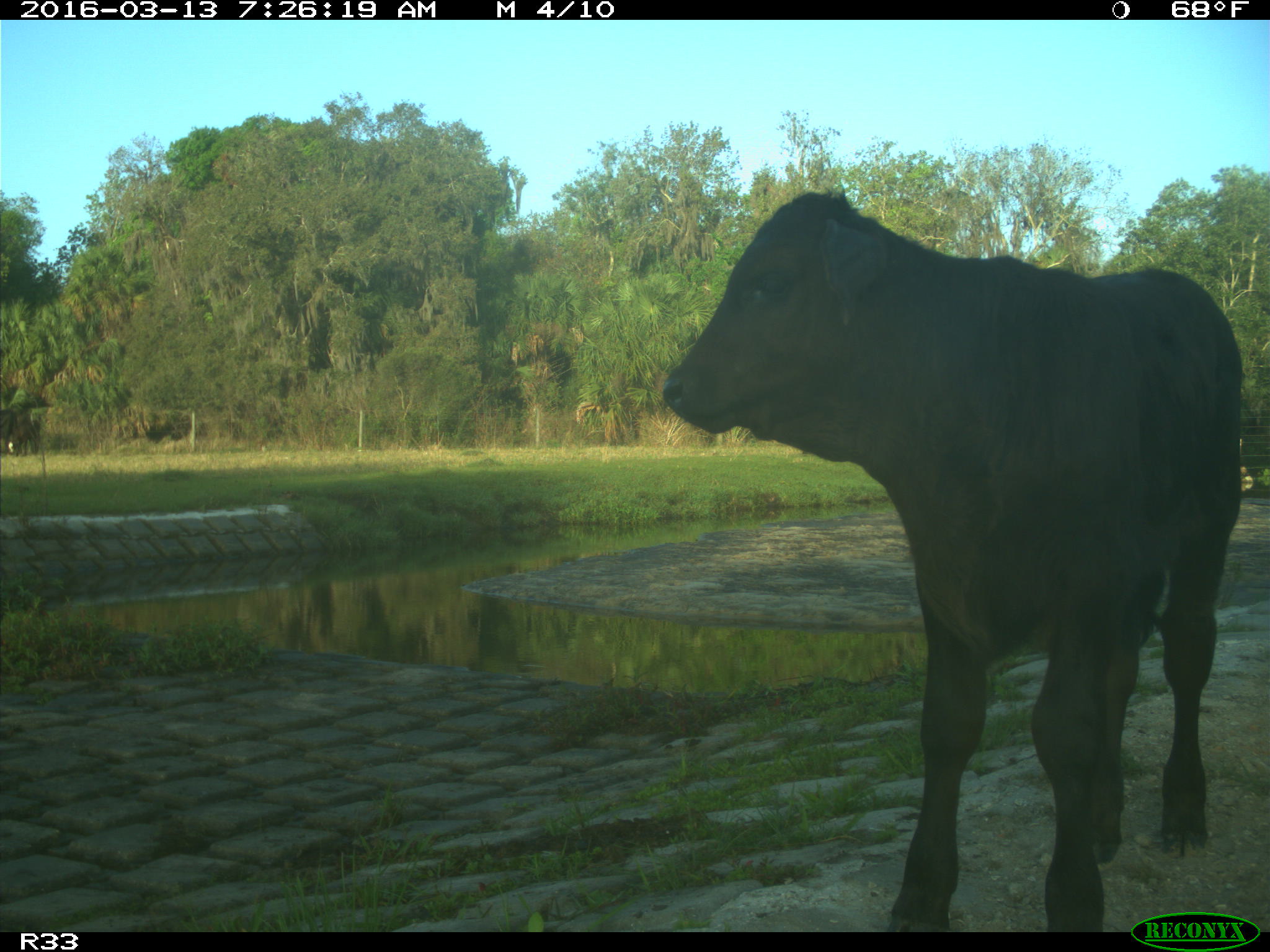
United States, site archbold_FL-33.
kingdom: Animalia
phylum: Chordata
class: Mammalia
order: Artiodactyla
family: Bovidae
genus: Bos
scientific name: Bos taurus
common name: domestic cow